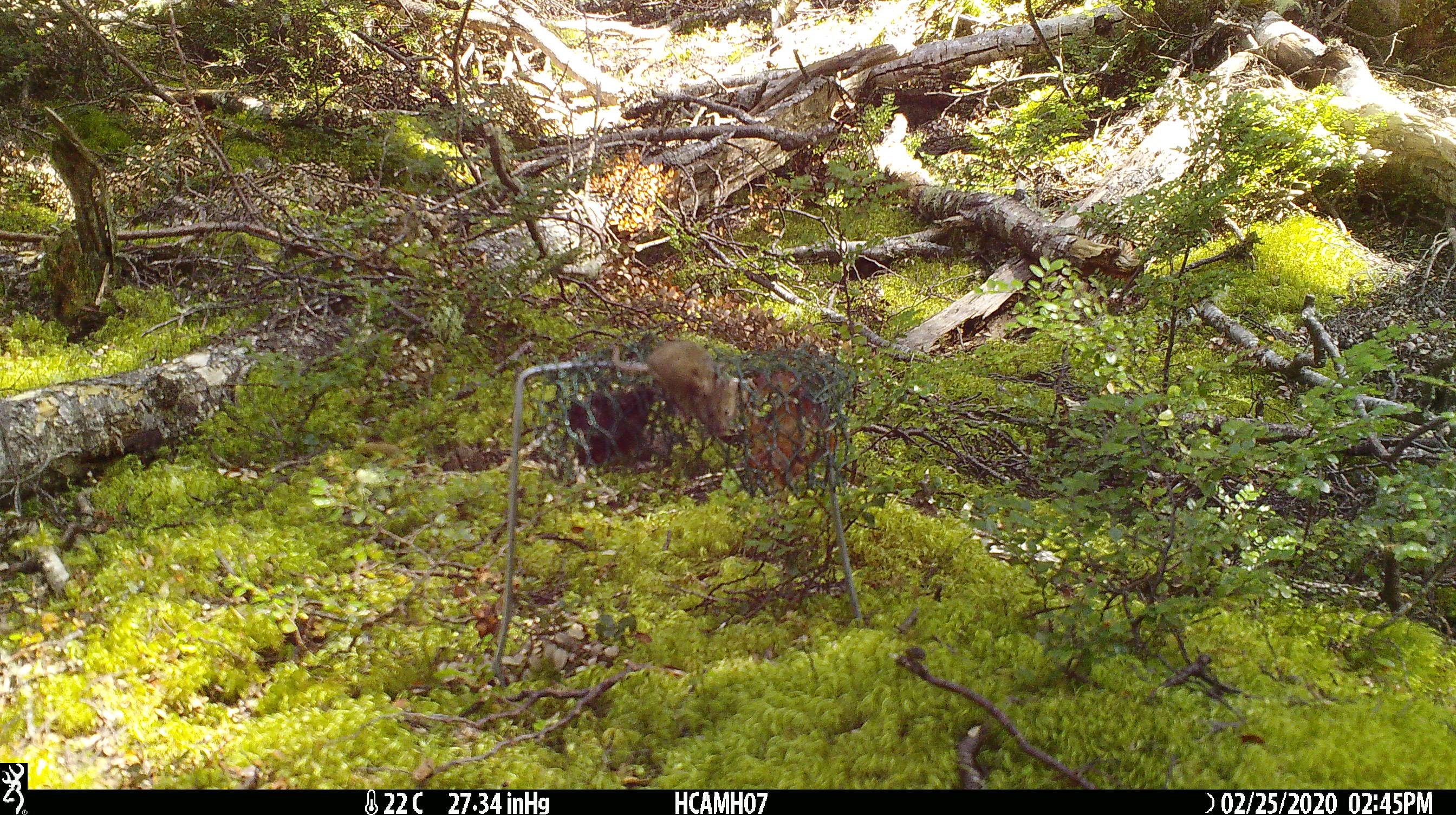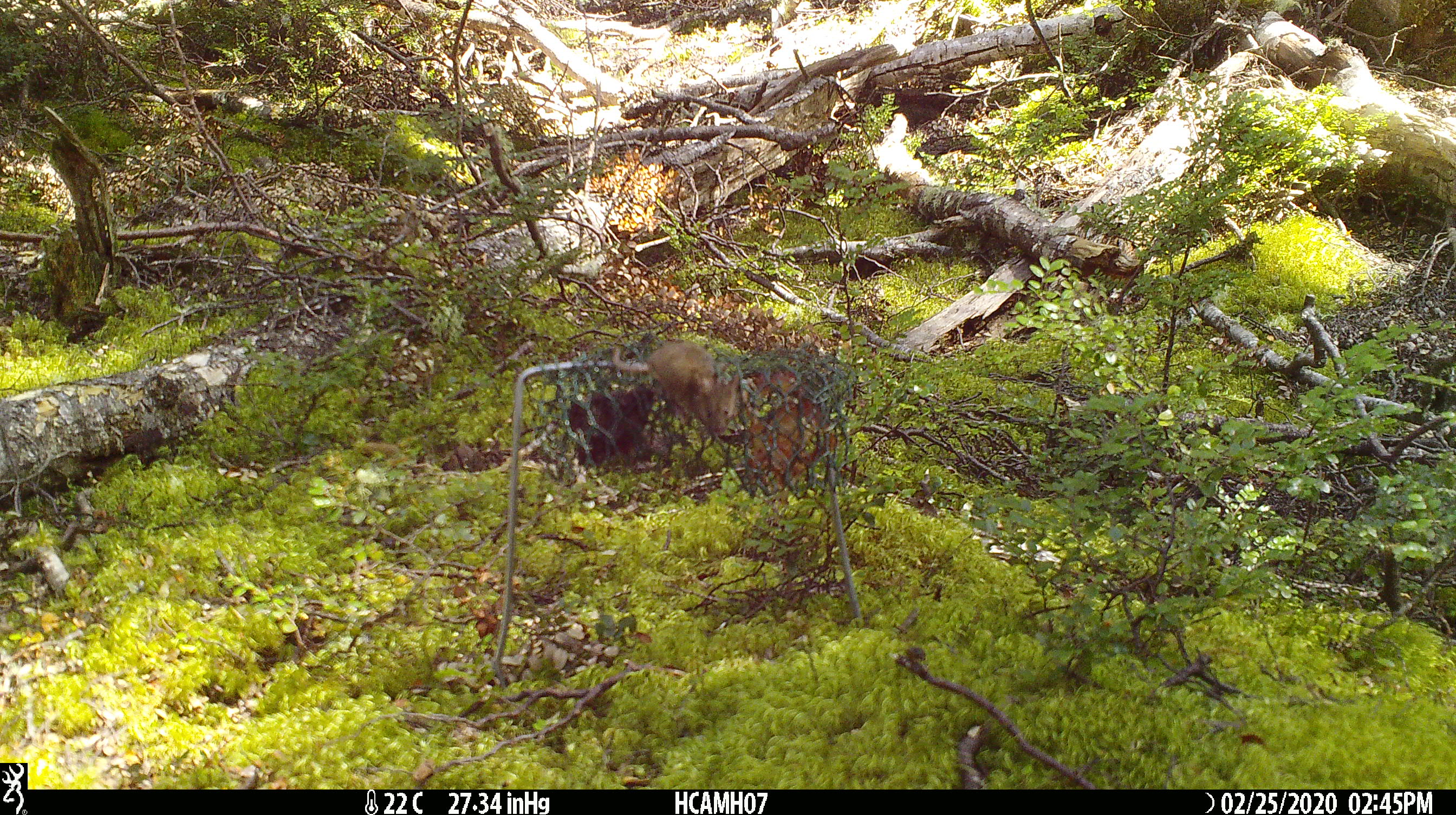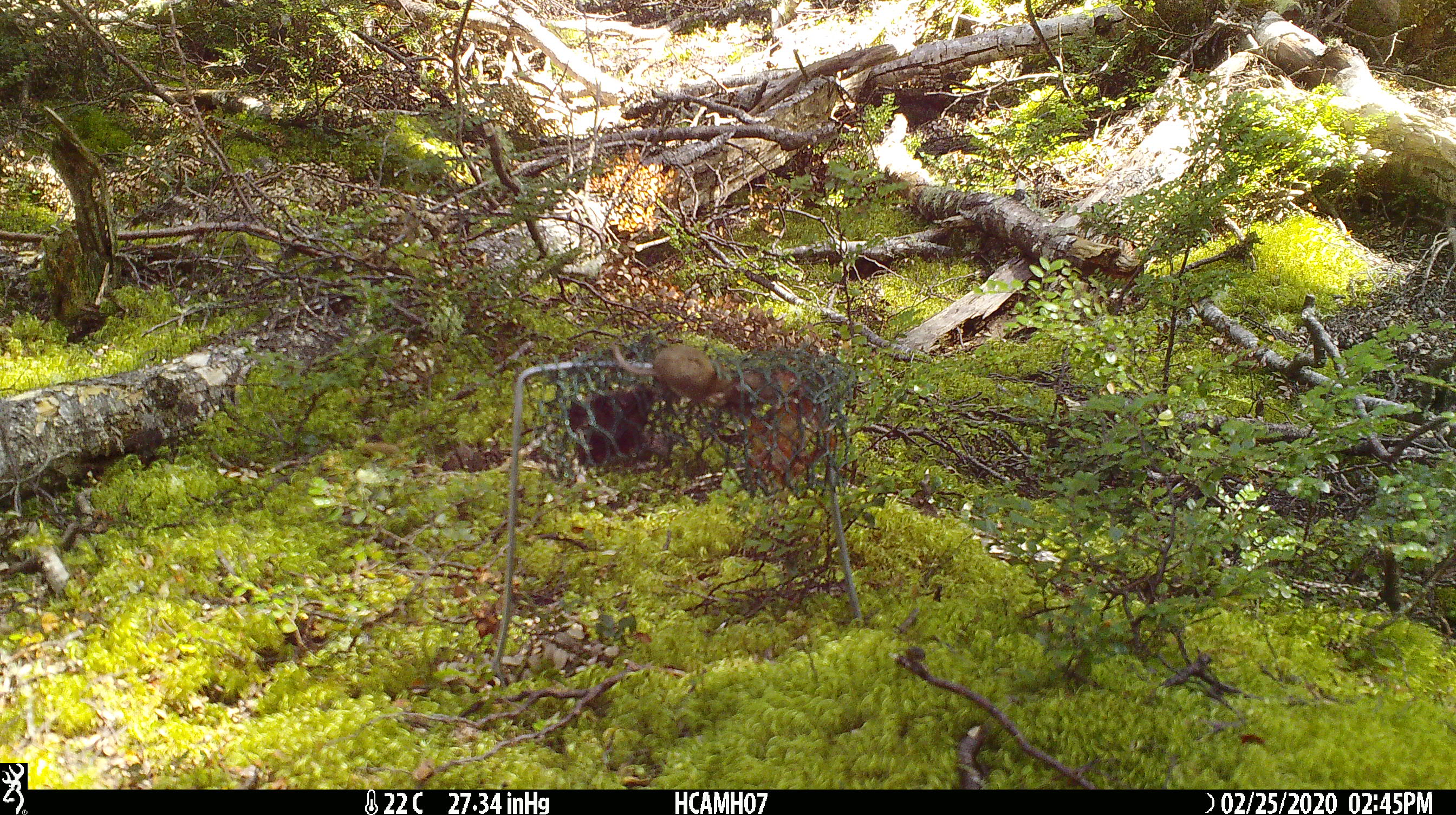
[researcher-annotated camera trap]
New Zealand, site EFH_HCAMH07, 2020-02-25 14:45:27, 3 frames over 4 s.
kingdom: Animalia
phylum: Chordata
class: Mammalia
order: Rodentia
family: Muridae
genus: Mus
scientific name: Mus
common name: mouse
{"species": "mouse (Mus)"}